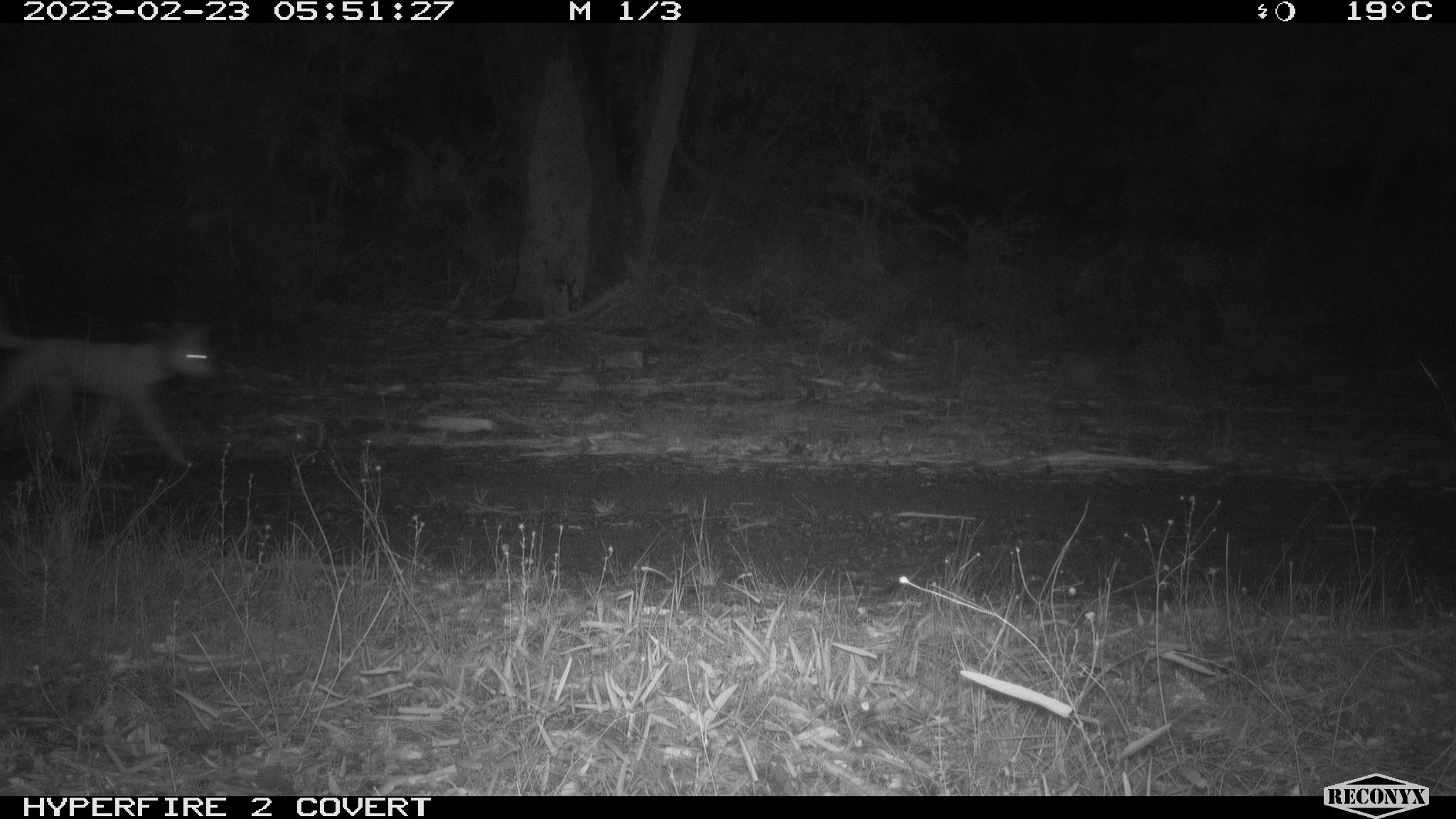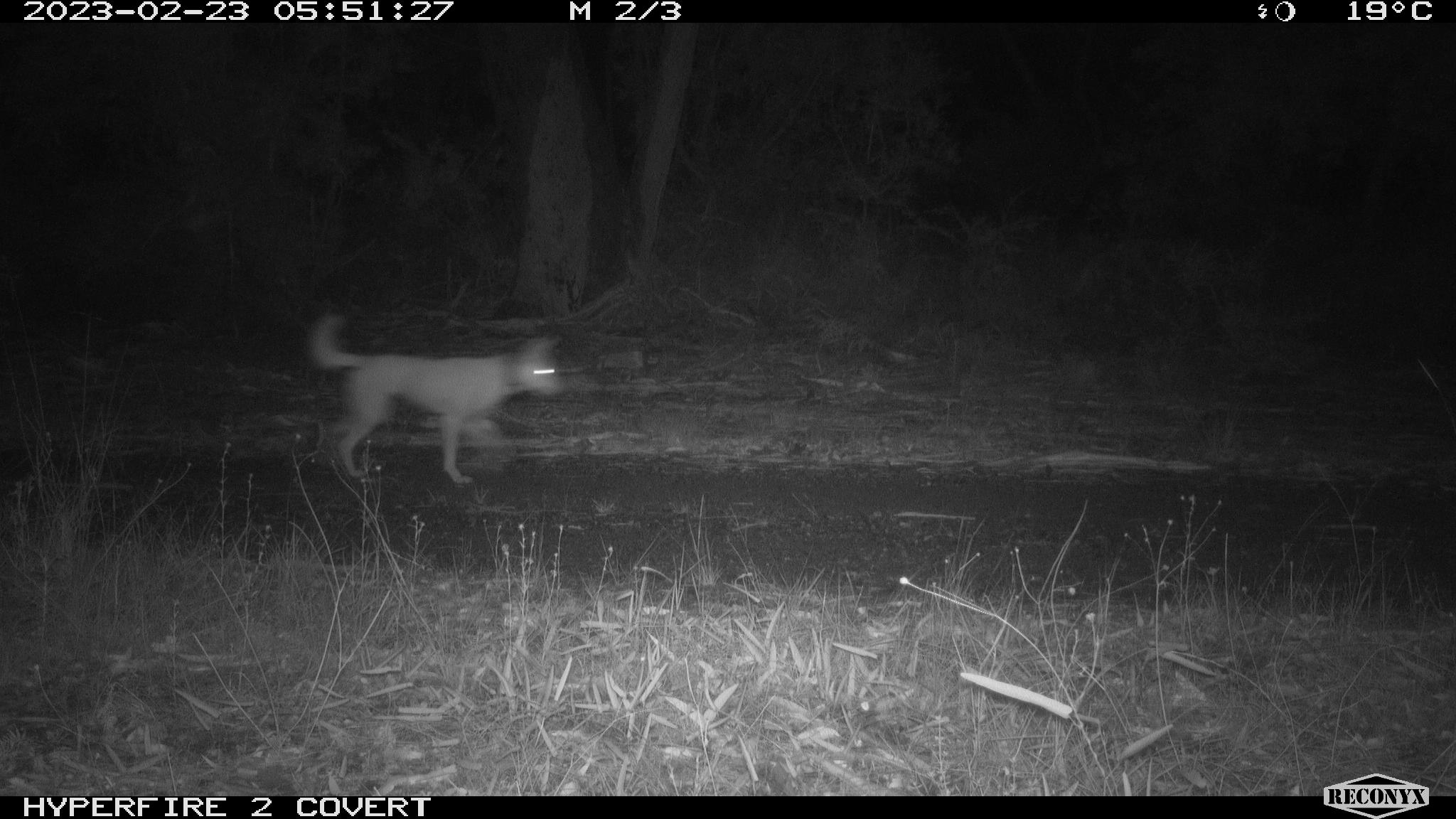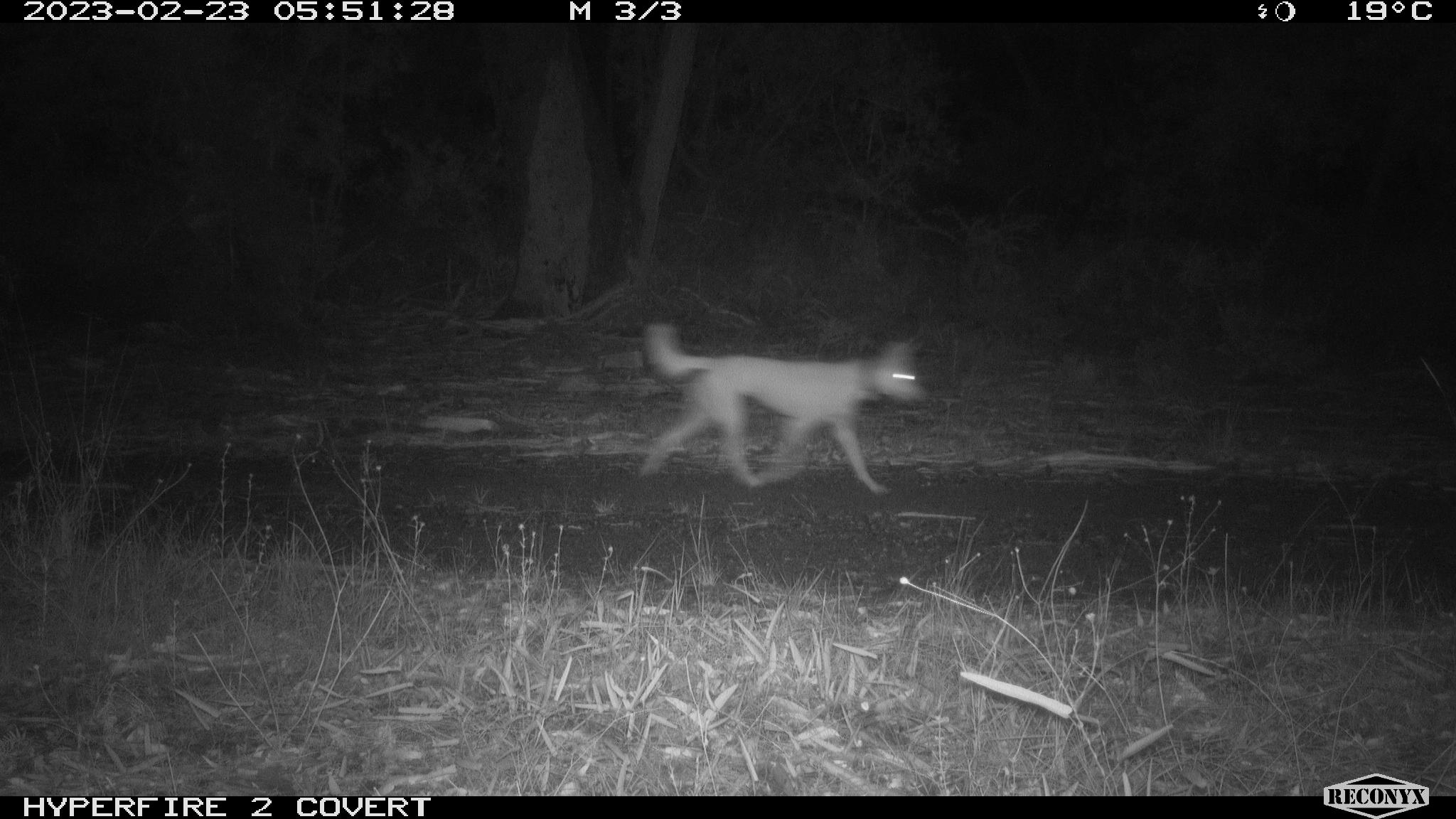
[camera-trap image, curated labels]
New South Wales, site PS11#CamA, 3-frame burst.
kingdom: Animalia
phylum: Chordata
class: Mammalia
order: Carnivora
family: Canidae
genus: Canis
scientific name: Canis familiaris dingo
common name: dingo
Dingo (Canis familiaris dingo).